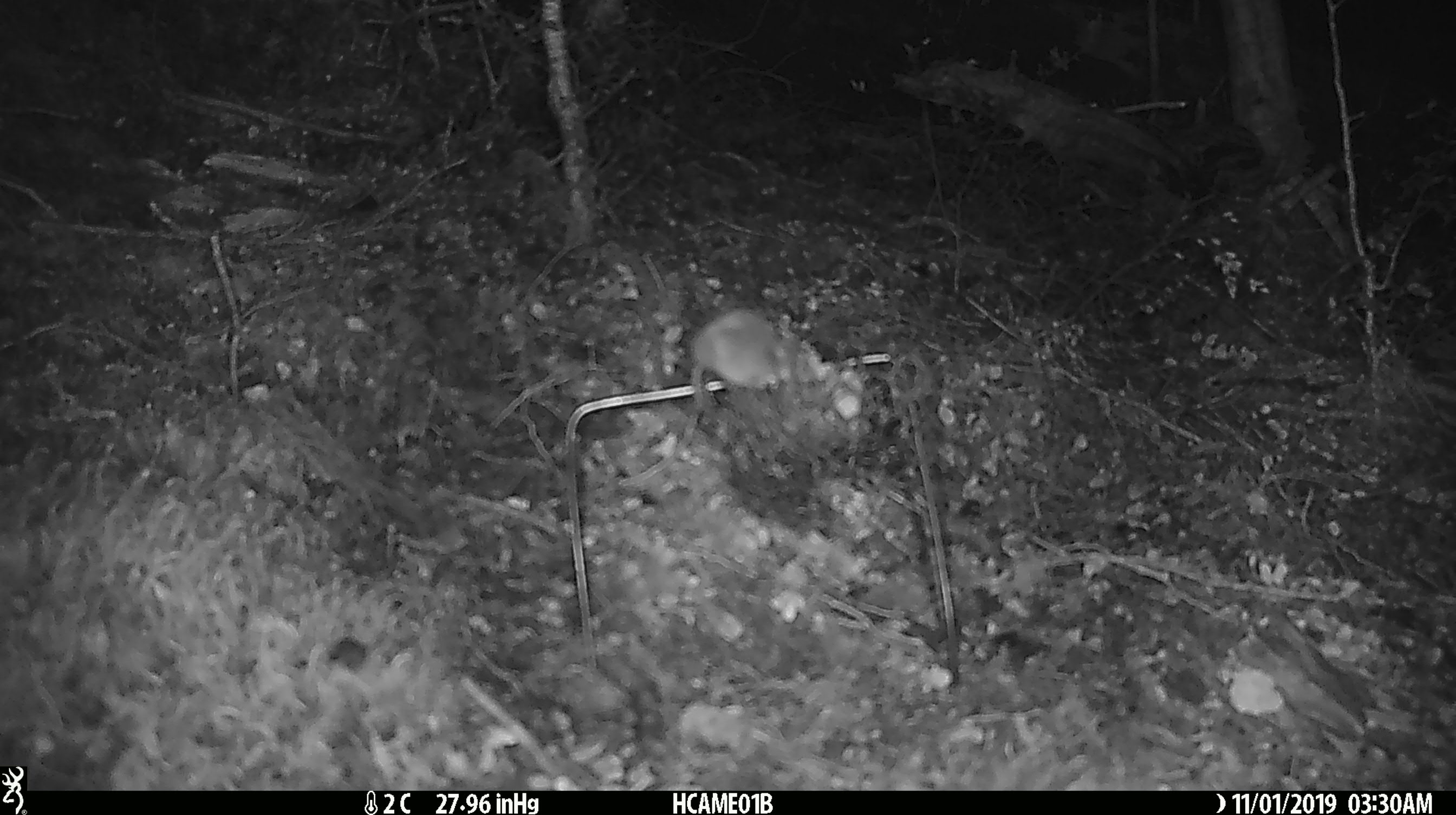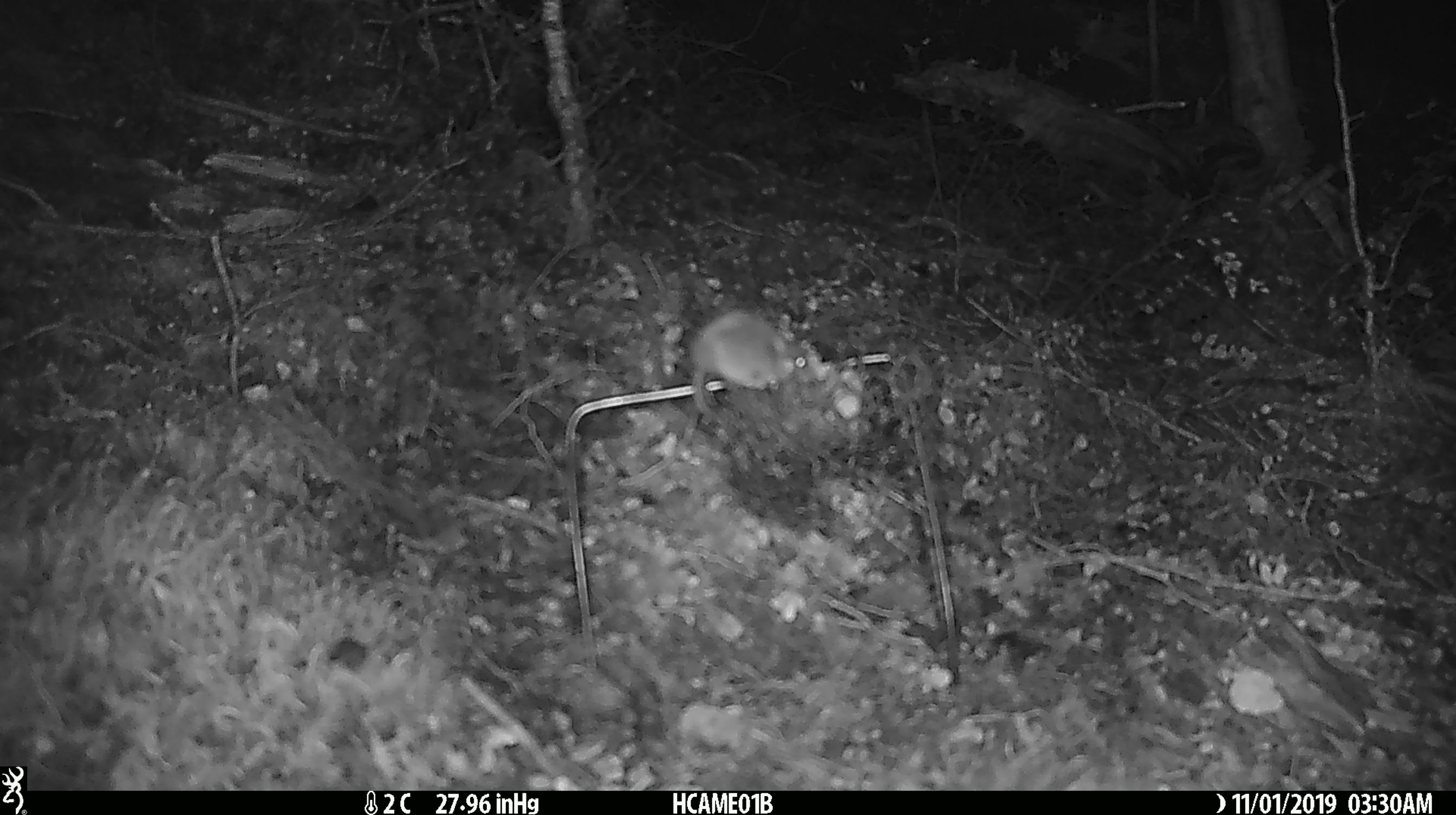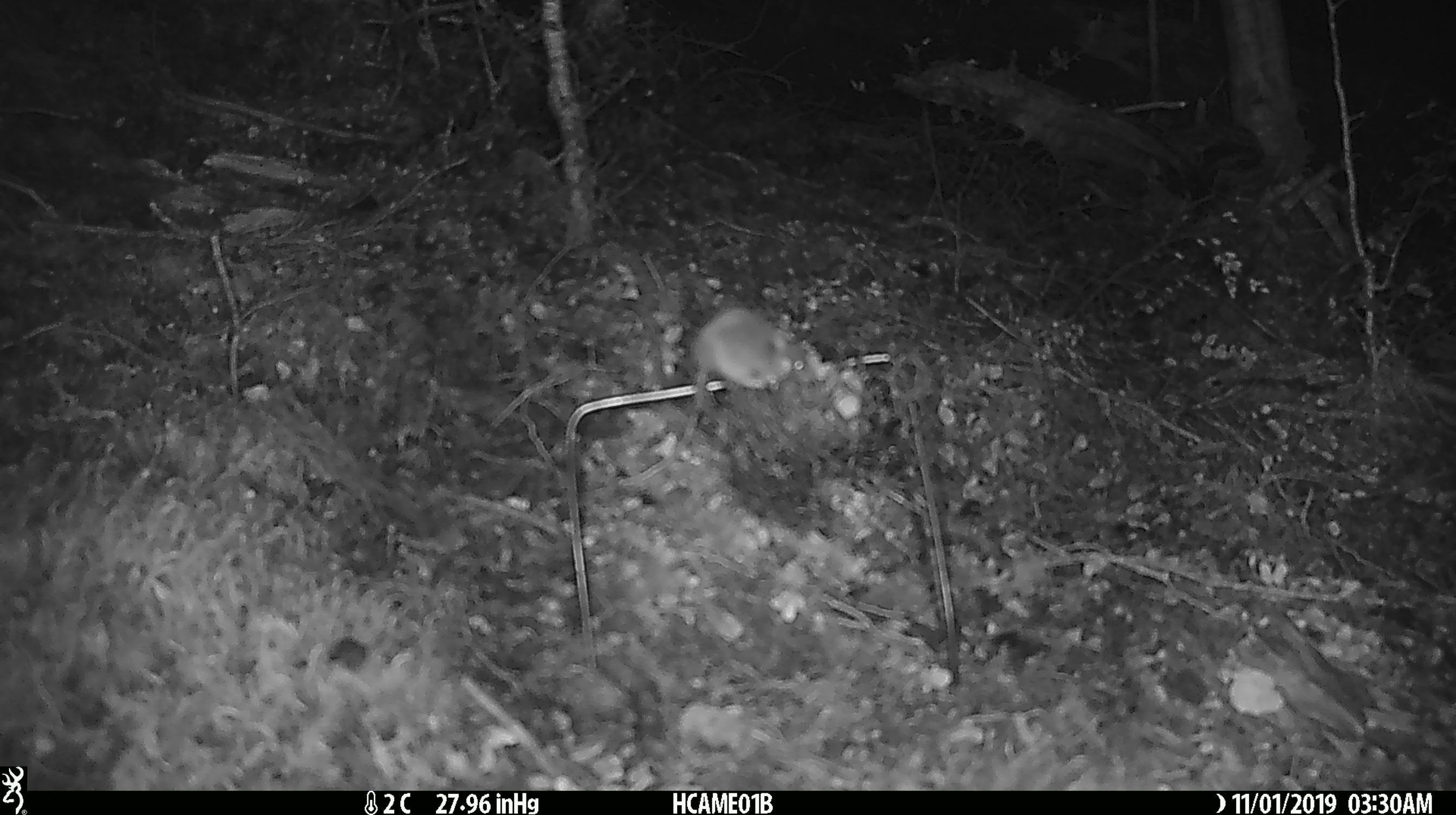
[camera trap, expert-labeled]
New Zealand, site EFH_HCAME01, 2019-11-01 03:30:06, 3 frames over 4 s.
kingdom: Animalia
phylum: Chordata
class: Mammalia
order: Rodentia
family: Muridae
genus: Mus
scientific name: Mus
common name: mouse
Mouse (Mus).